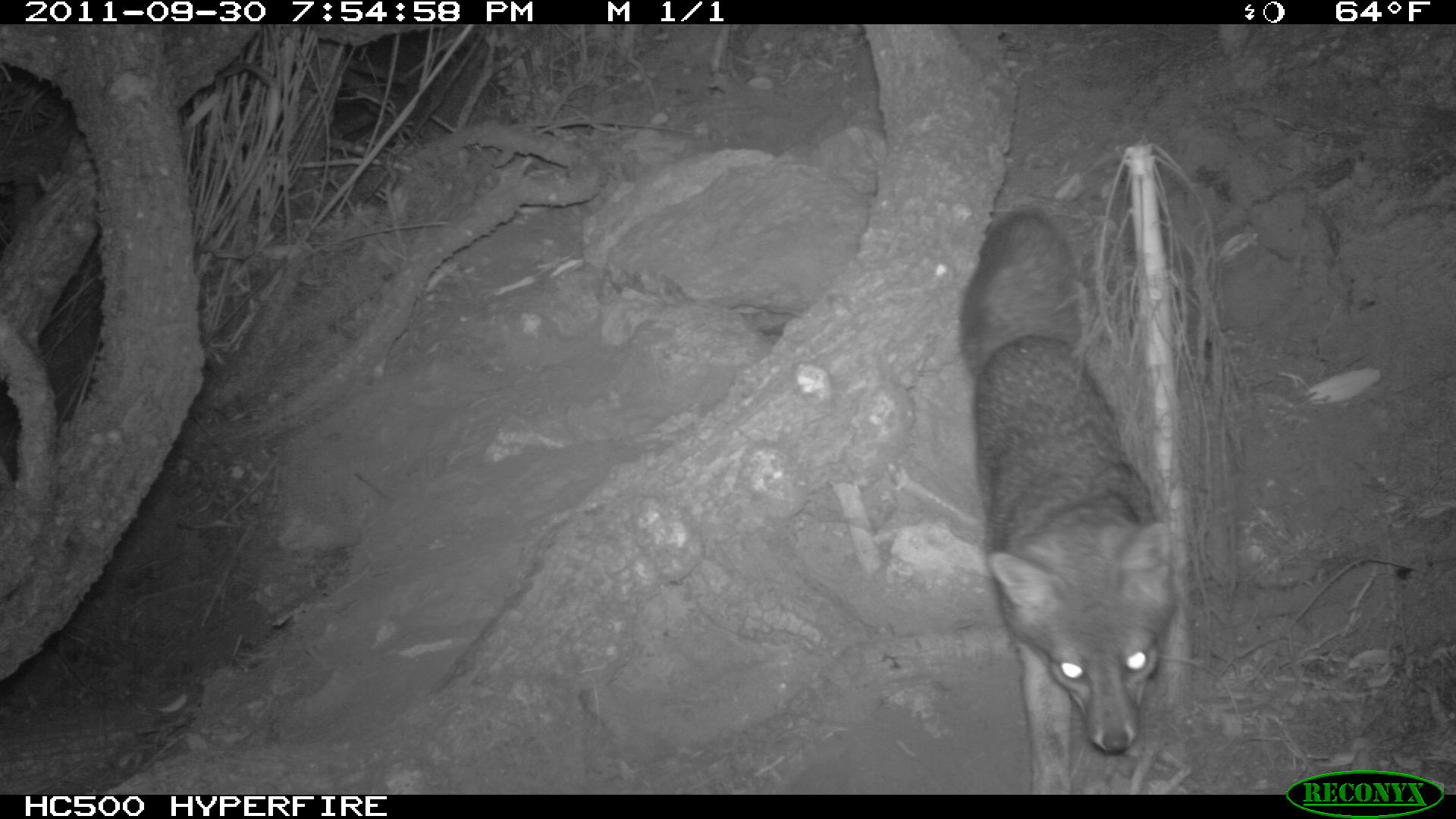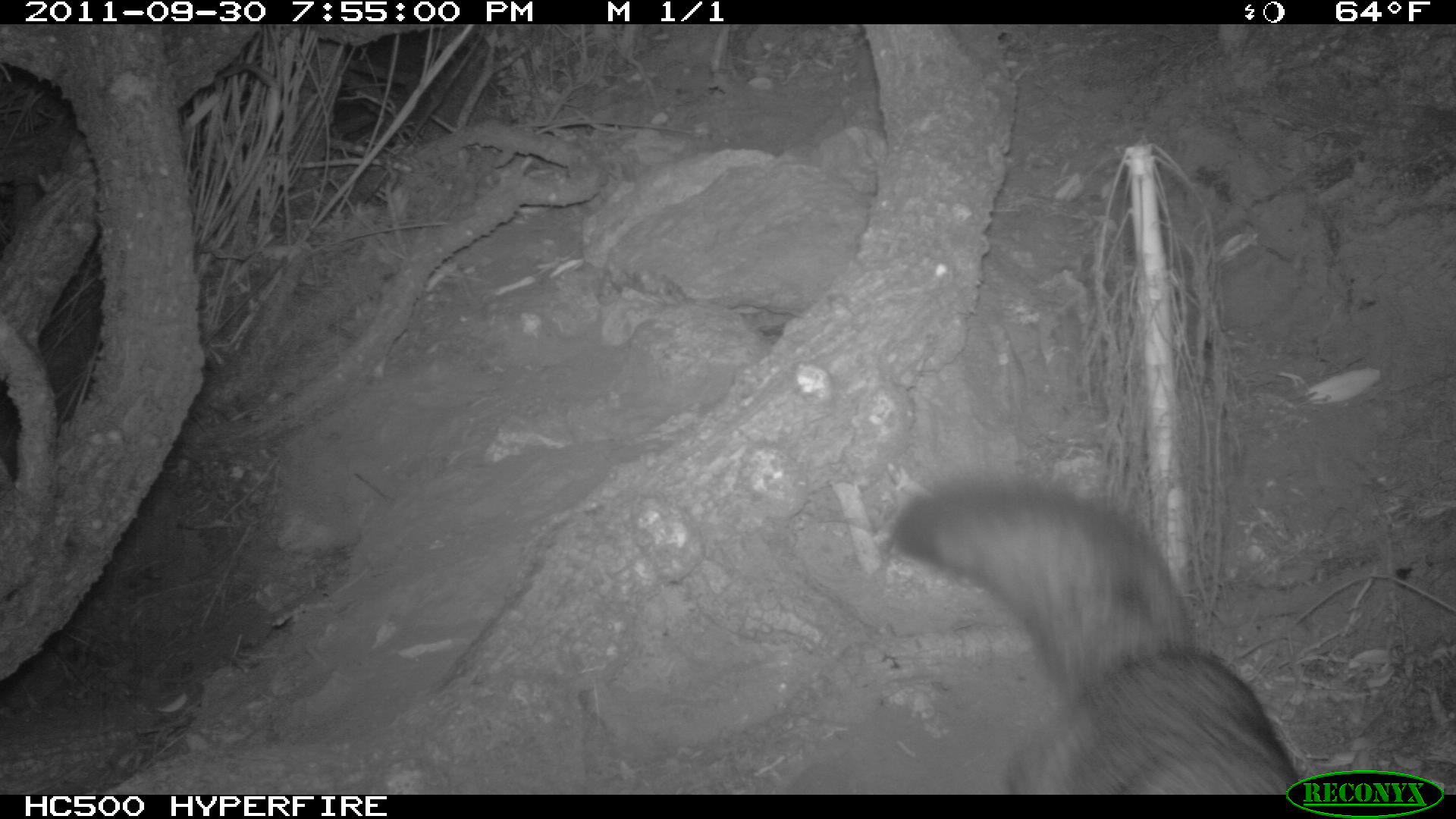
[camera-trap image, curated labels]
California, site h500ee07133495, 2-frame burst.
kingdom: Animalia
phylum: Chordata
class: Mammalia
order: Carnivora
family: Canidae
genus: Urocyon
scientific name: Urocyon littoralis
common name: island fox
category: fox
Fox (island fox) (Urocyon littoralis).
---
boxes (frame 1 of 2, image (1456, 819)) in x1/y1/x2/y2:
fox: 958/206/1178/794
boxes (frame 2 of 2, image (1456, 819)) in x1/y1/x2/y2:
fox: 892/474/1307/794